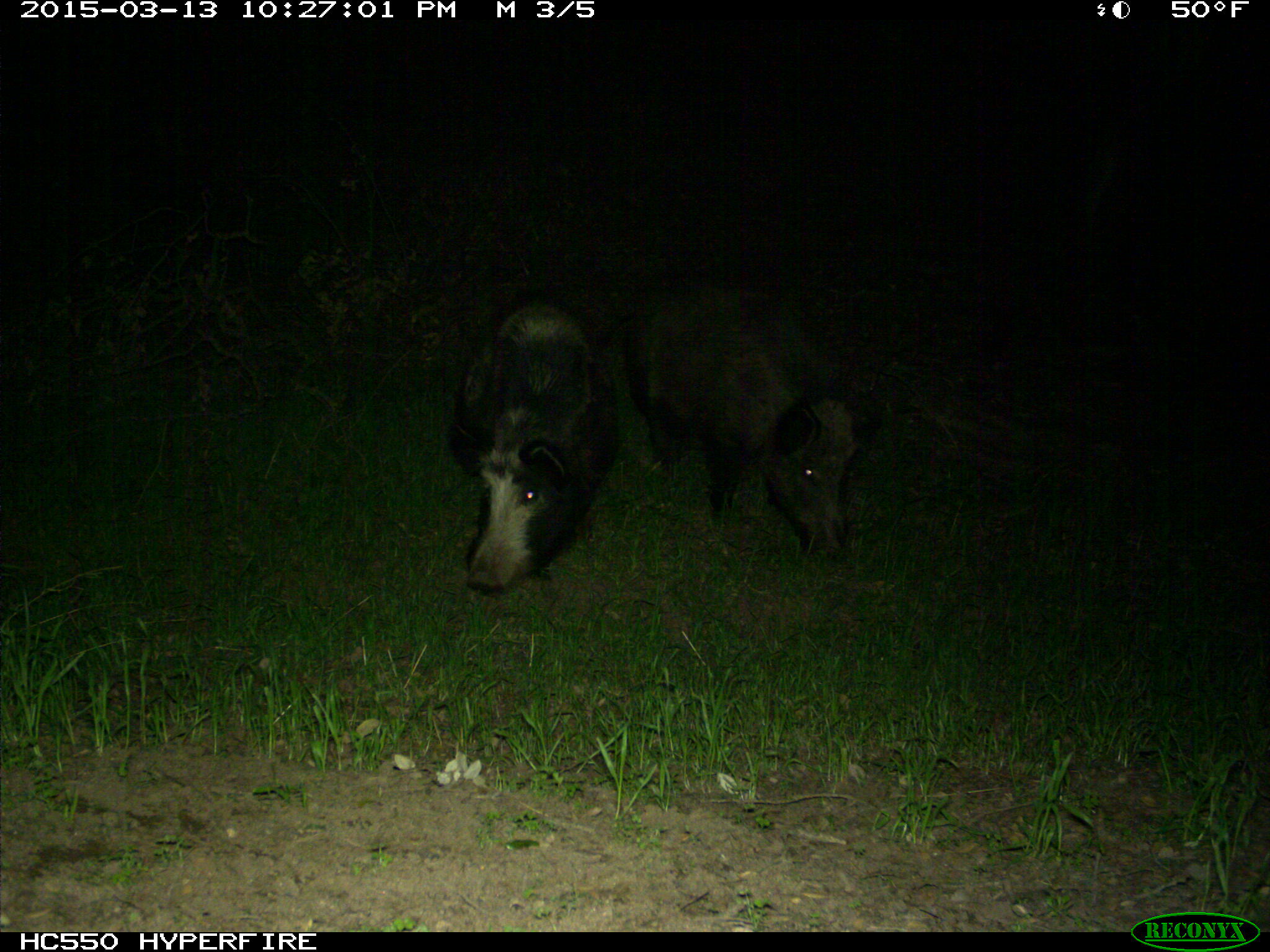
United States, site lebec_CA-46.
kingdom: Animalia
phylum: Chordata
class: Mammalia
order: Artiodactyla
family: Suidae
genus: Sus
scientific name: Sus scrofa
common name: wild boar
Sus scrofa (wild boar).